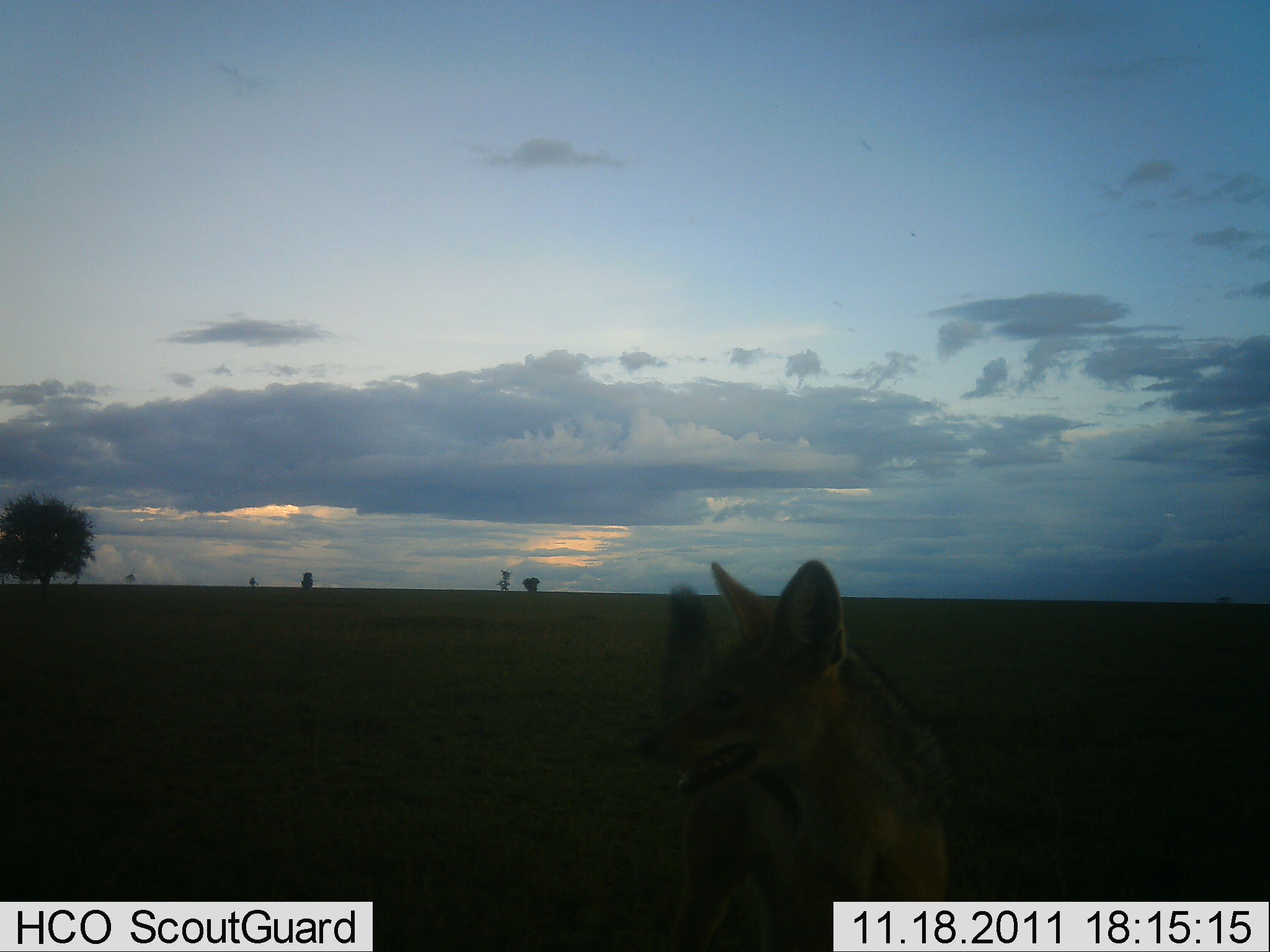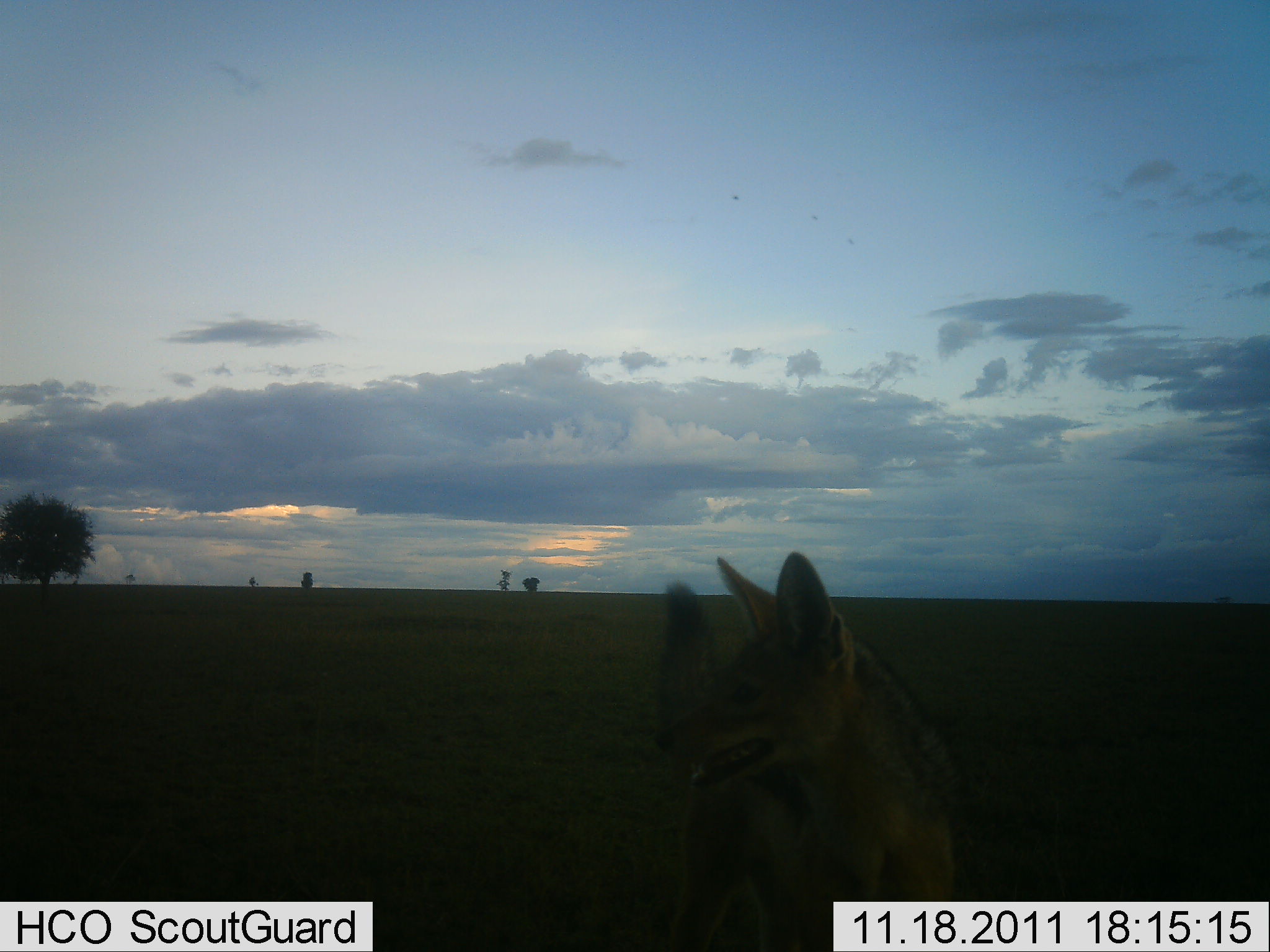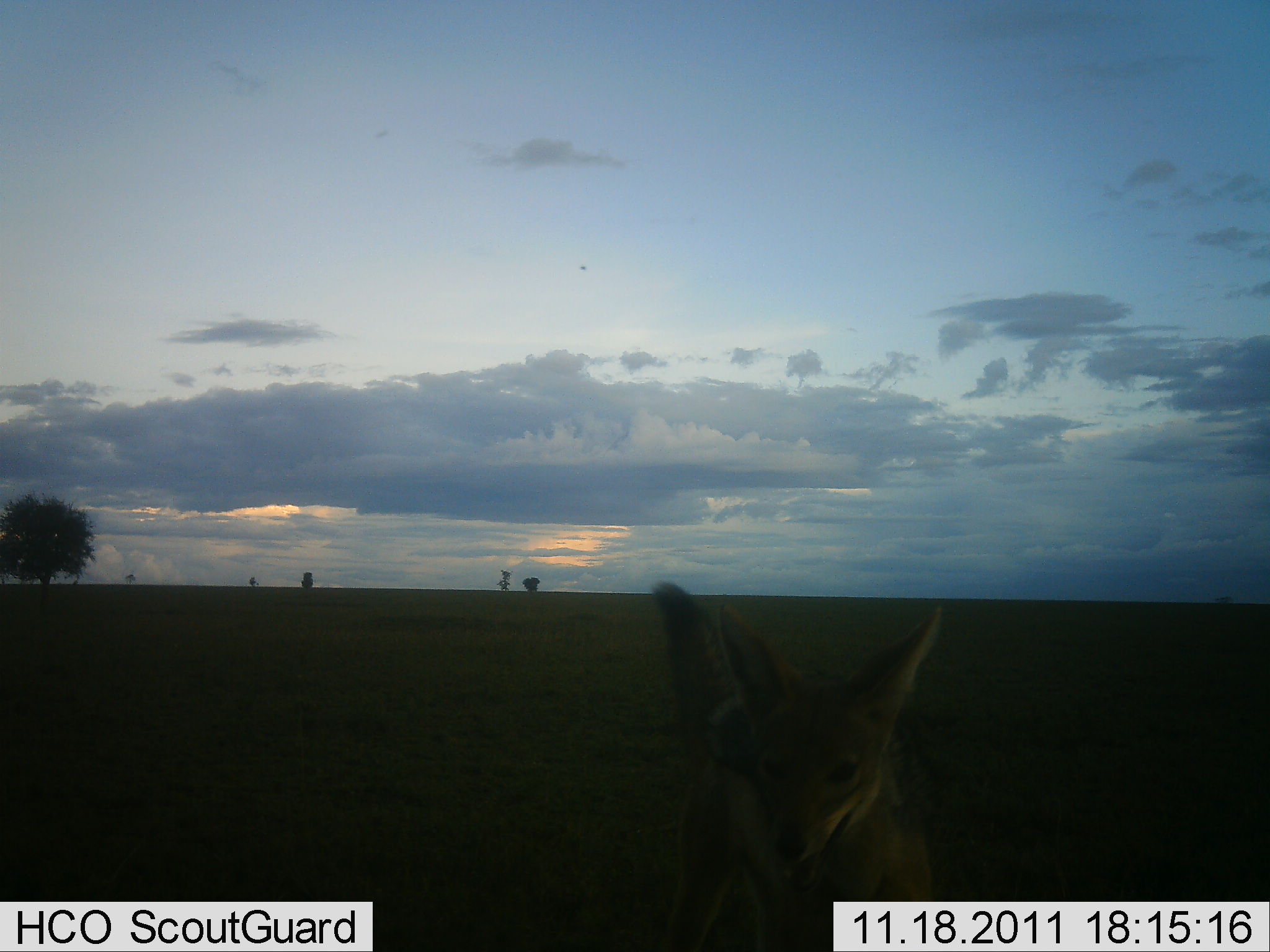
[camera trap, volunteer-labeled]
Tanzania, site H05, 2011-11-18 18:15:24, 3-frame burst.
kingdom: Animalia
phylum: Chordata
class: Mammalia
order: Carnivora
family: Canidae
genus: Lupulella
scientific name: Lupulella mesomelas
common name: black-backed jackal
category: jackal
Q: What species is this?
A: Jackal (black-backed jackal) (Lupulella mesomelas).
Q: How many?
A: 1.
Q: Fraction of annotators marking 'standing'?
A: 86%.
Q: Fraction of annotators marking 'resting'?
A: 0%.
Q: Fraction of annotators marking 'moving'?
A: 14%.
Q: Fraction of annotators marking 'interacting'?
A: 0%.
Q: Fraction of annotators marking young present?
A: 0%.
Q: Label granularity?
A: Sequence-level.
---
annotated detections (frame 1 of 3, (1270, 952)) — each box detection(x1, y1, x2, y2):
animal: detection(632, 555, 959, 952)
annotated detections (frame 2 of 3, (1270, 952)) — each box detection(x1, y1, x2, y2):
animal: detection(648, 548, 975, 952)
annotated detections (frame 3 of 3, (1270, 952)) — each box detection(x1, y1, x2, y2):
animal: detection(649, 583, 942, 952)